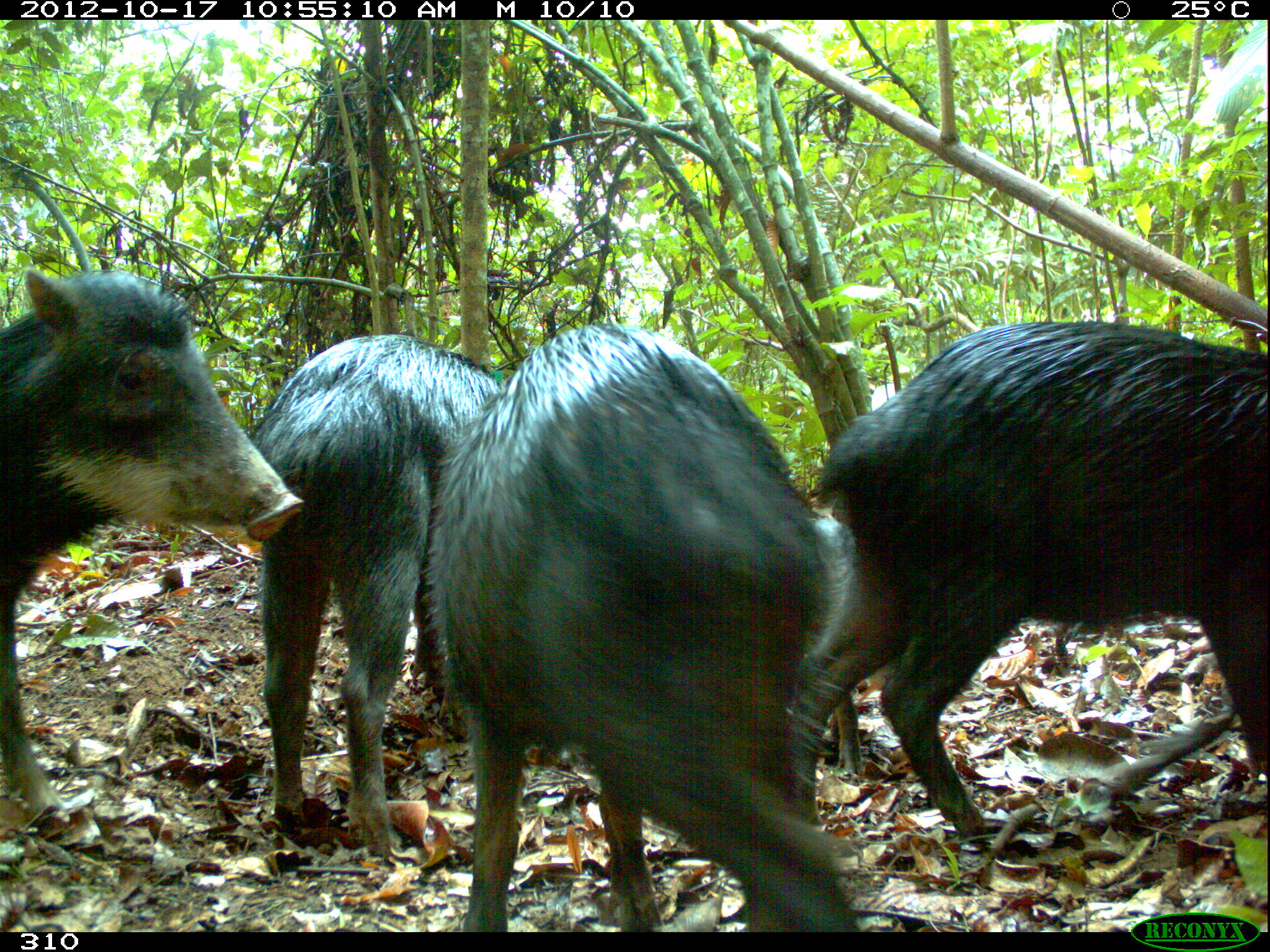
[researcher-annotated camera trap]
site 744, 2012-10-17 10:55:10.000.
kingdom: Animalia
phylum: Chordata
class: Mammalia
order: Artiodactyla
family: Tayassuidae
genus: Tayassu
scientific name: Tayassu pecari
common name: white-lipped peccary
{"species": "Tayassu pecari (white-lipped peccary)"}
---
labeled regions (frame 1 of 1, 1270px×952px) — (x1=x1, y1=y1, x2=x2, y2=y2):
tayassu pecari: (x1=416, y1=322, x2=860, y2=931); (x1=804, y1=320, x2=1269, y2=854); (x1=0, y1=267, x2=301, y2=823); (x1=242, y1=333, x2=511, y2=858)